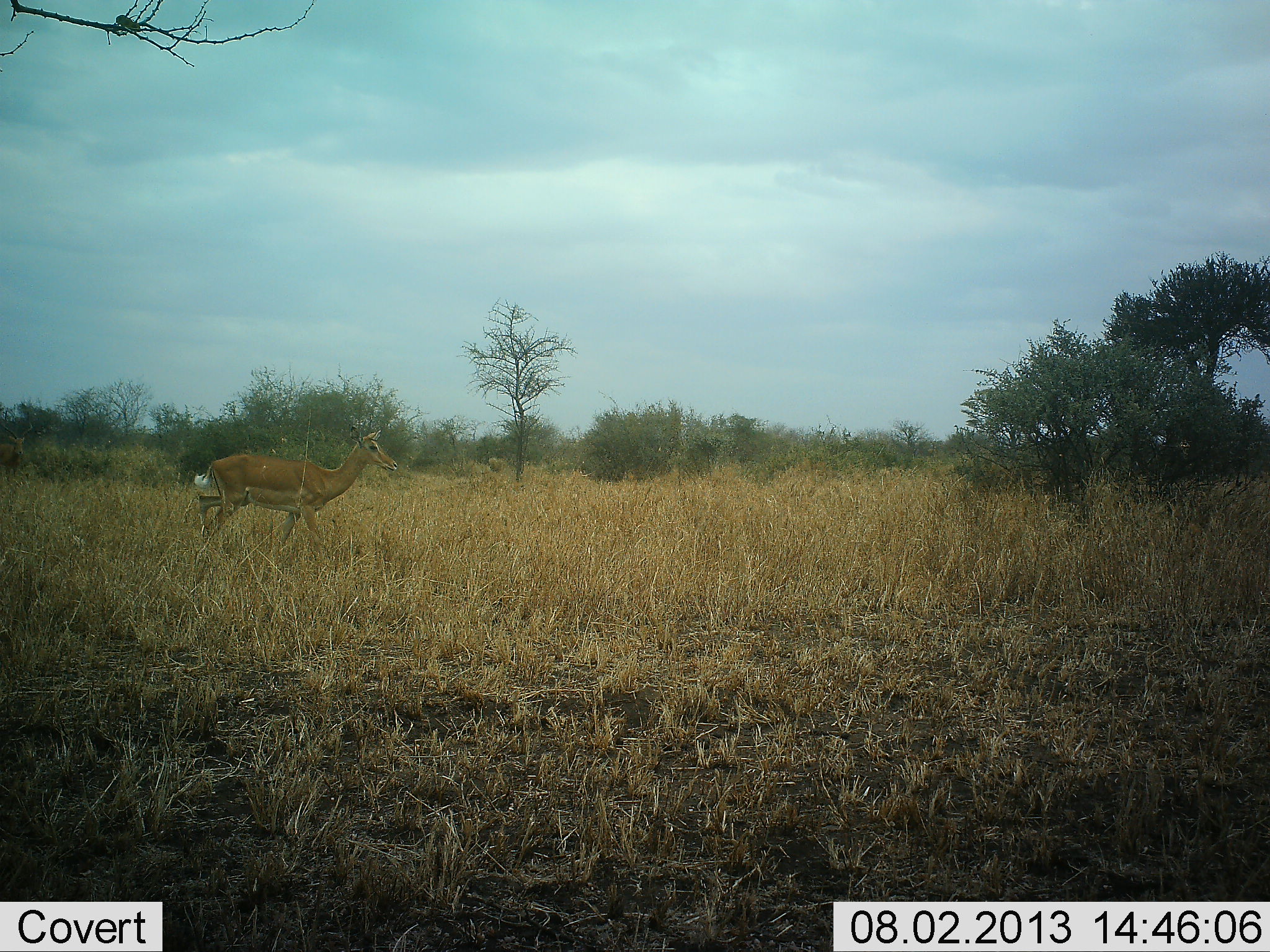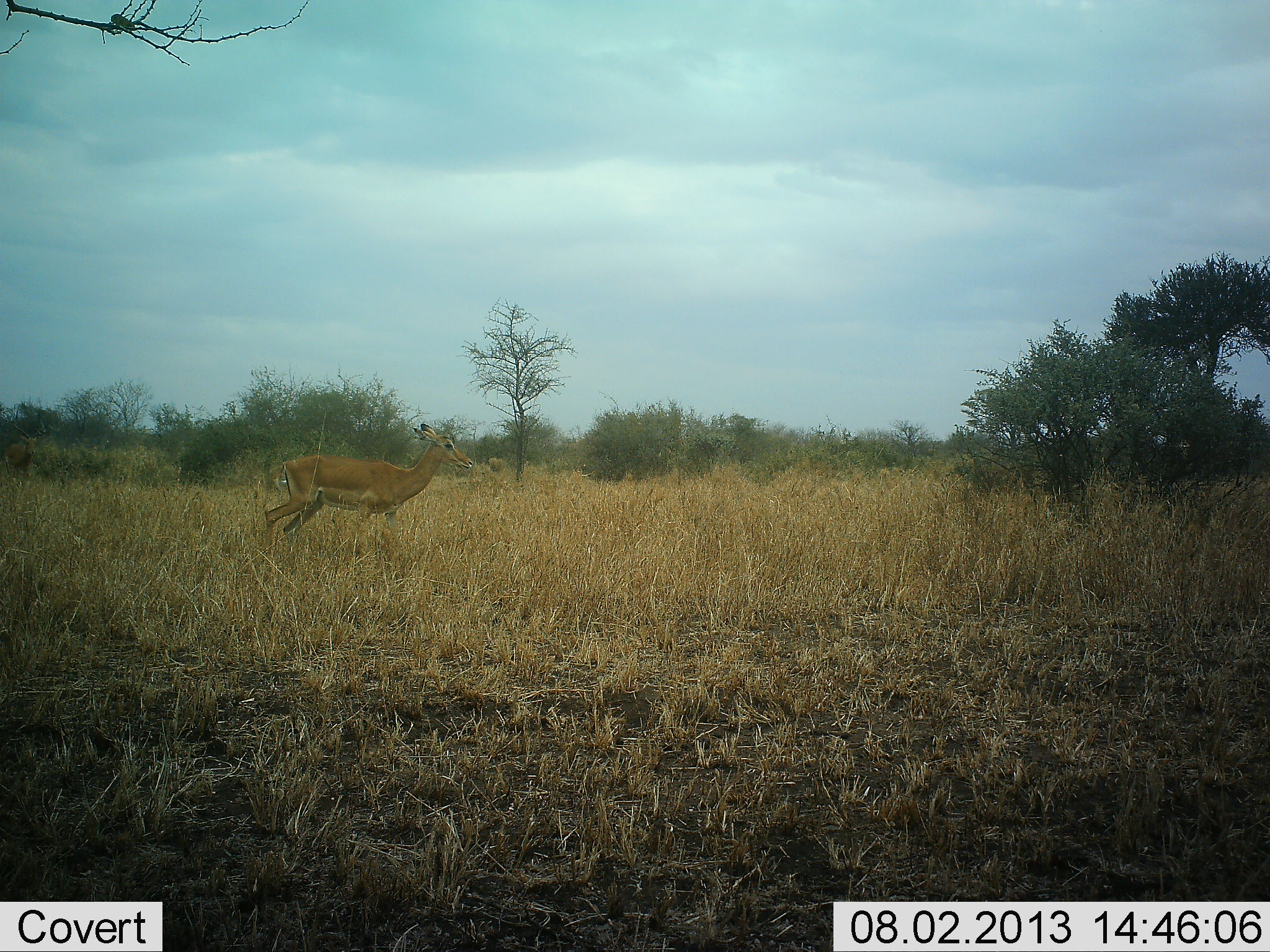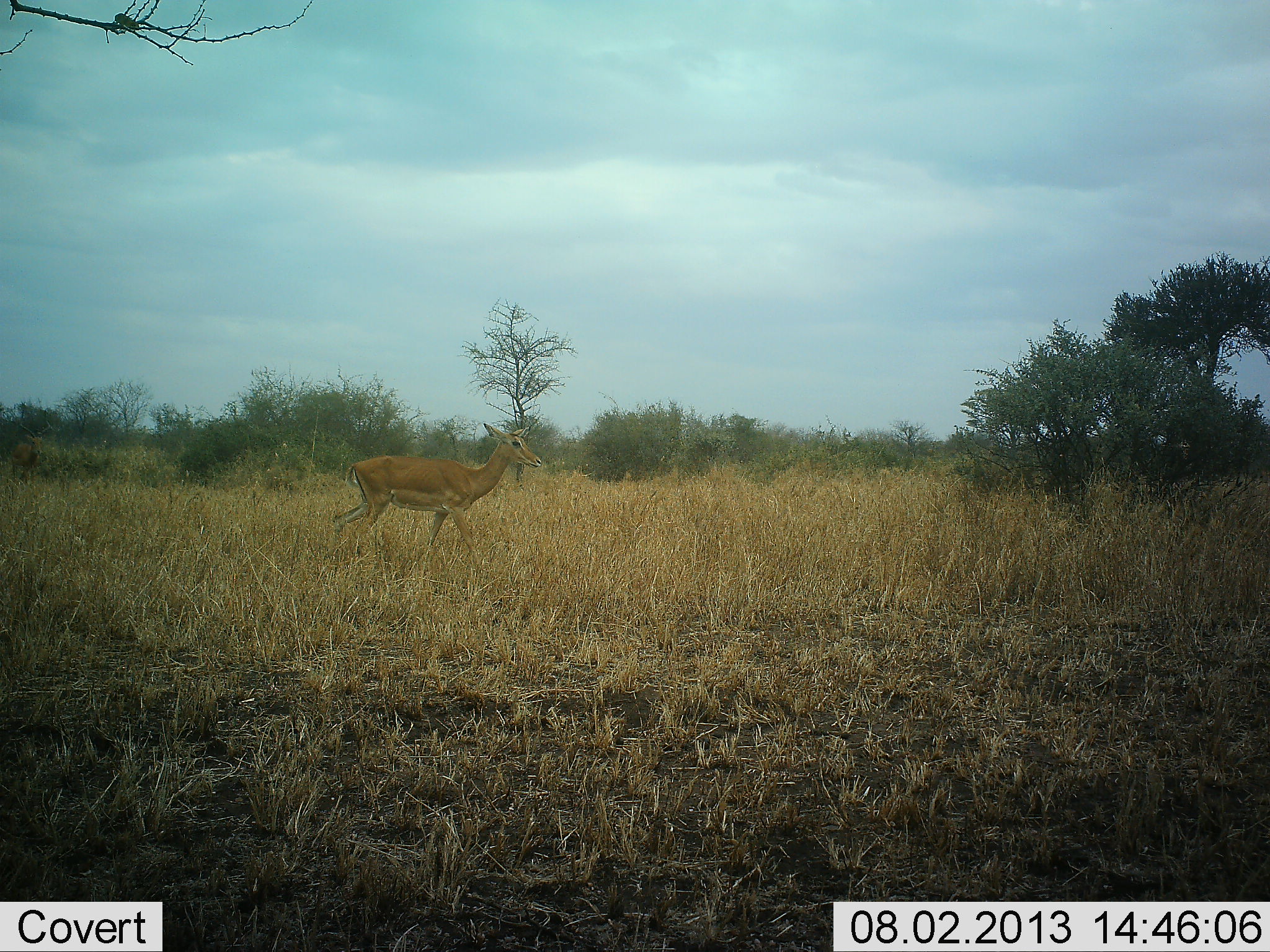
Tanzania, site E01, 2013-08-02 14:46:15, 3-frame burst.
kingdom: Animalia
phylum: Chordata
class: Mammalia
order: Artiodactyla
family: Bovidae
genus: Aepyceros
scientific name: Aepyceros melampus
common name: impala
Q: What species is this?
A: Impala (Aepyceros melampus).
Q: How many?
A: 2.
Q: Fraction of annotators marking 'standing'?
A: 10%.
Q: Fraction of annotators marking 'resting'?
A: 0%.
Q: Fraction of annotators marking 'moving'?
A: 100%.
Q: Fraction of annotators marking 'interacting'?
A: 0%.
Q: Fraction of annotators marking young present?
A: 0%.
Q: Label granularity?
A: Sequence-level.